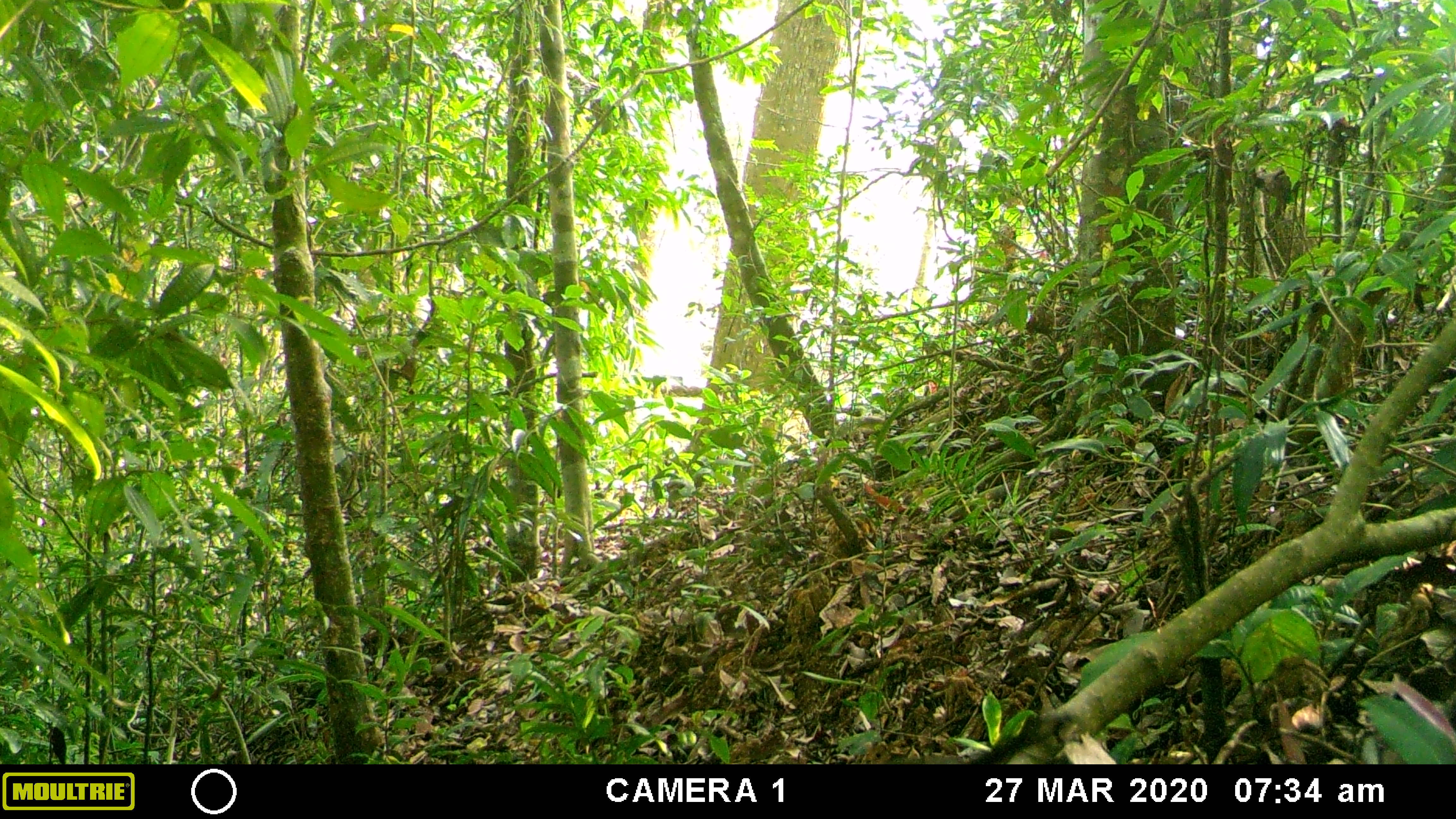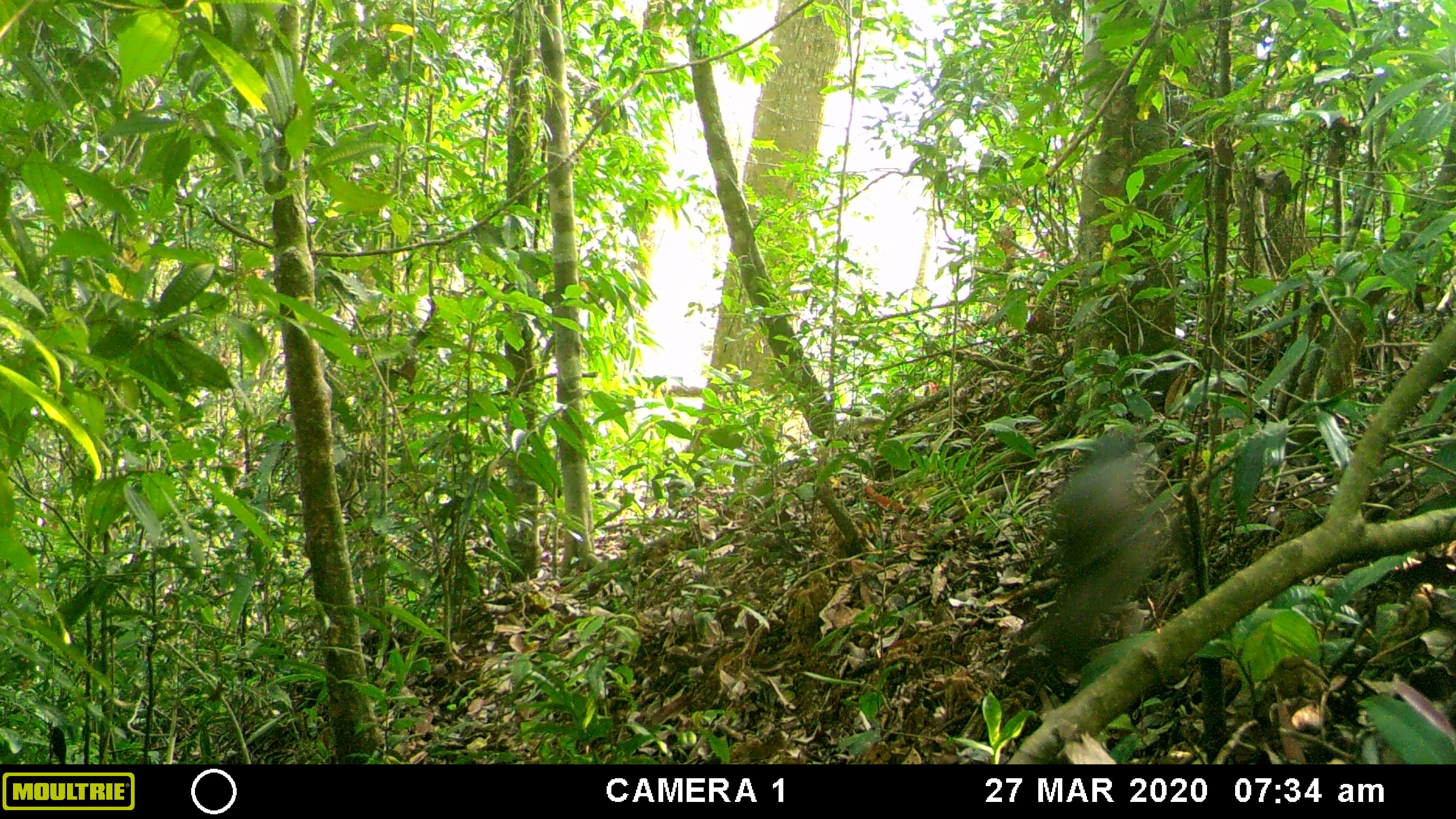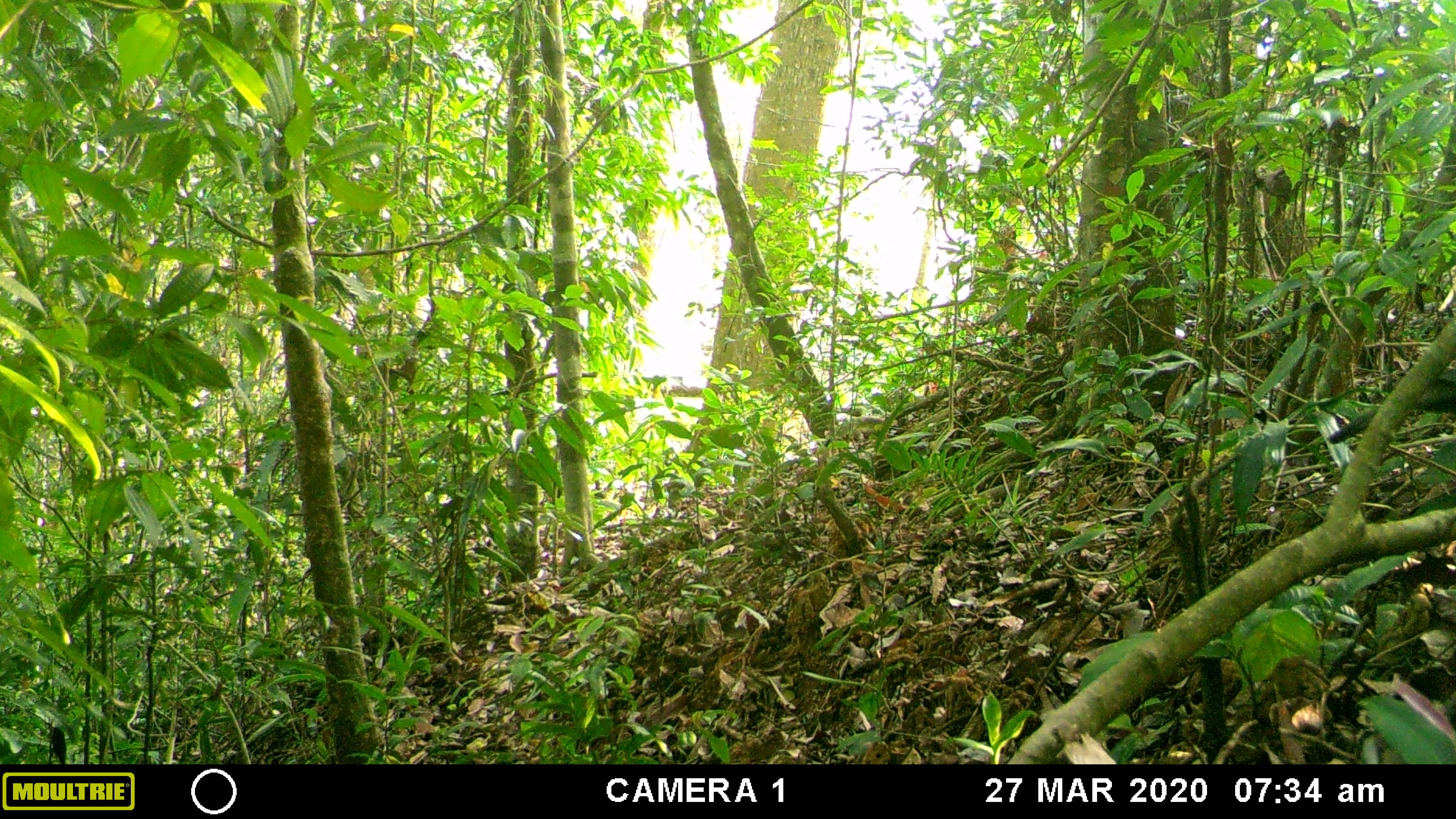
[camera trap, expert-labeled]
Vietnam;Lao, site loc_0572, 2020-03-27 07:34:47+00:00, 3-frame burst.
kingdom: Animalia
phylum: Chordata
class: Aves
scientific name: Aves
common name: bird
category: unidentified bird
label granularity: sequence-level